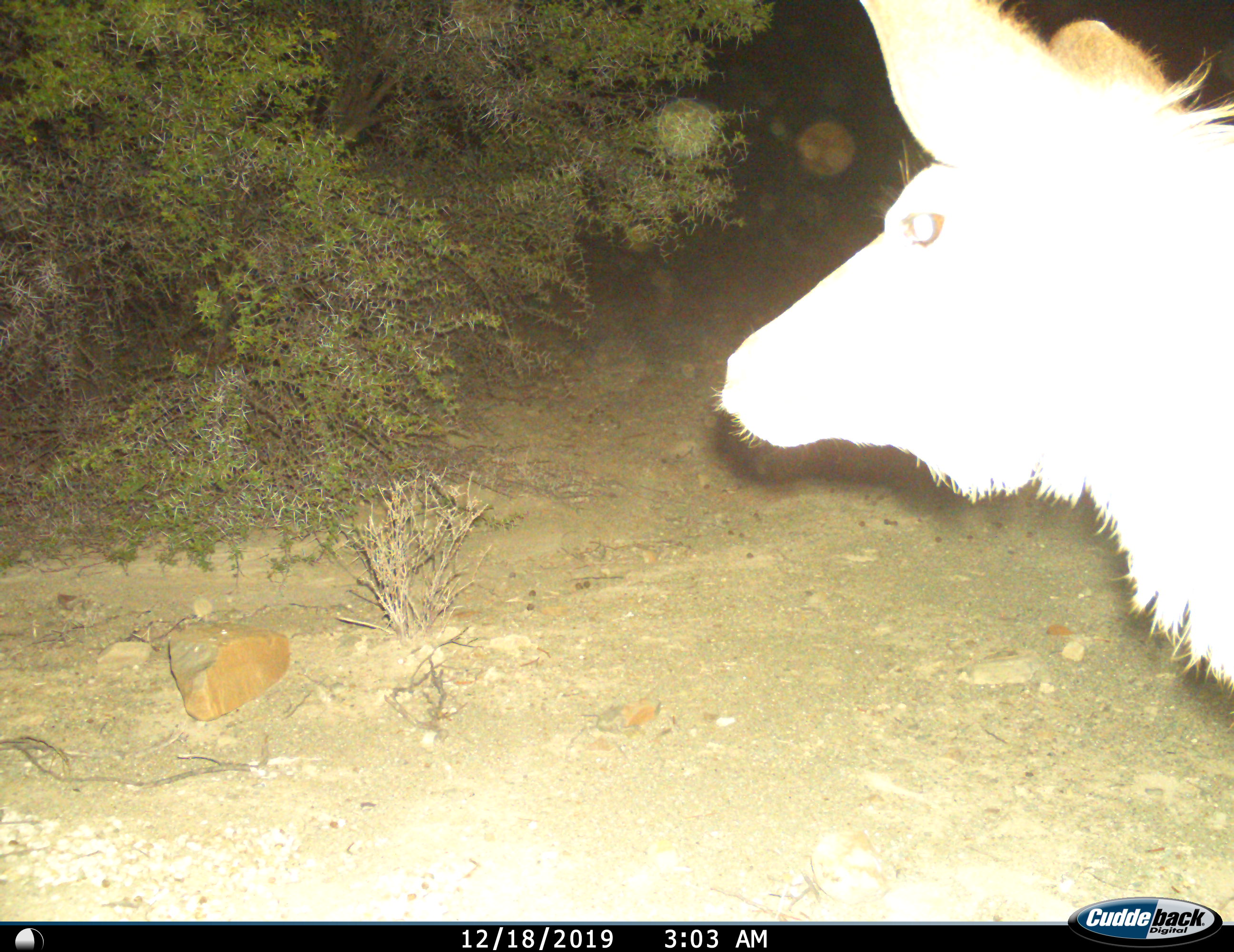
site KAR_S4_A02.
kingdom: Animalia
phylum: Chordata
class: Mammalia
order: Artiodactyla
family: Bovidae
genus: Tragelaphus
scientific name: Tragelaphus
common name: kudu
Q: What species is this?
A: Kudu (Tragelaphus).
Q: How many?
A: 1.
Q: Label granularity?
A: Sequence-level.